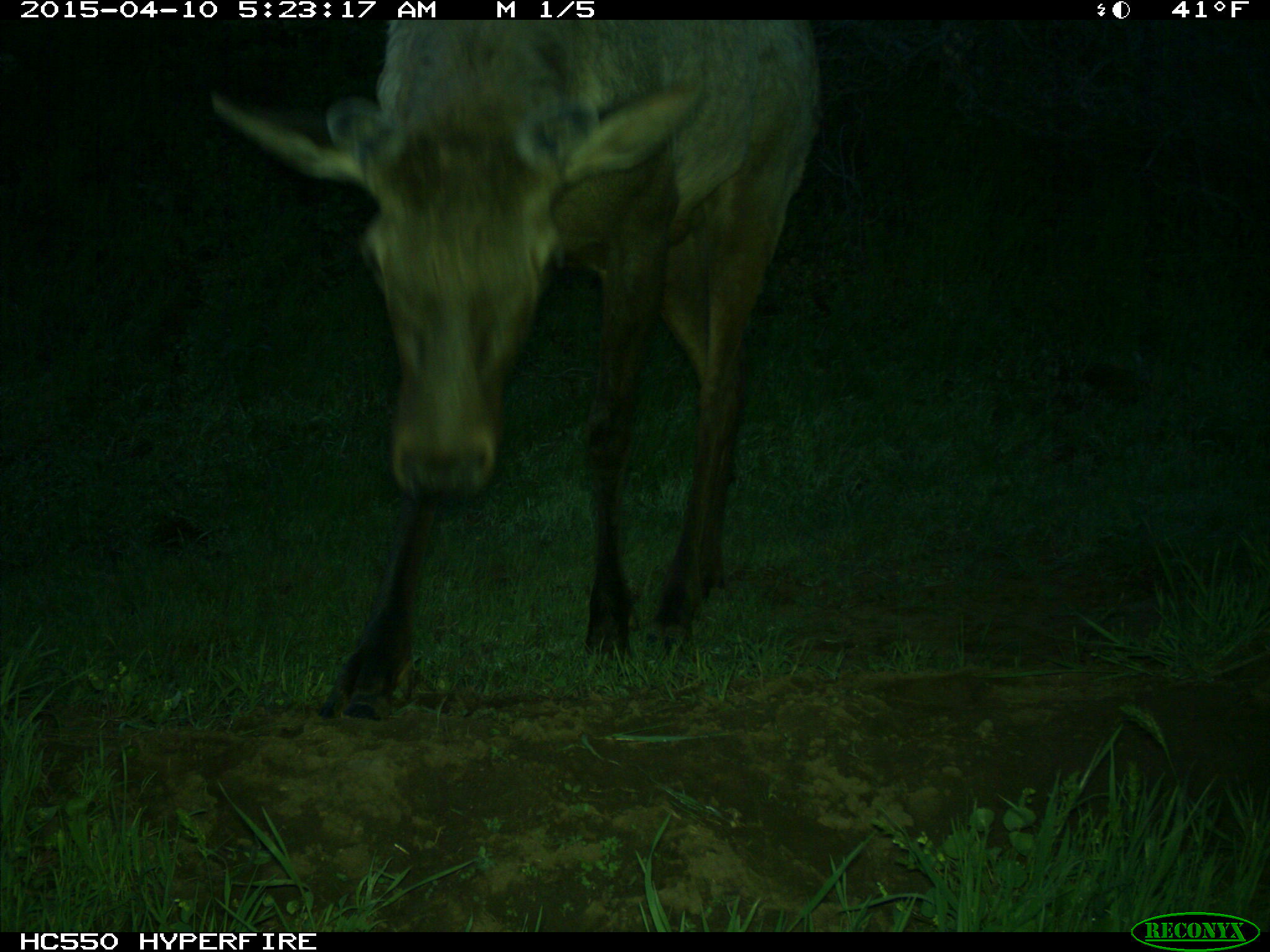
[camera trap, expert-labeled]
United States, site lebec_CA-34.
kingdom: Animalia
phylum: Chordata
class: Mammalia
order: Artiodactyla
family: Cervidae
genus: Cervus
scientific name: Cervus canadensis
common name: elk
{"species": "Cervus canadensis (elk)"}